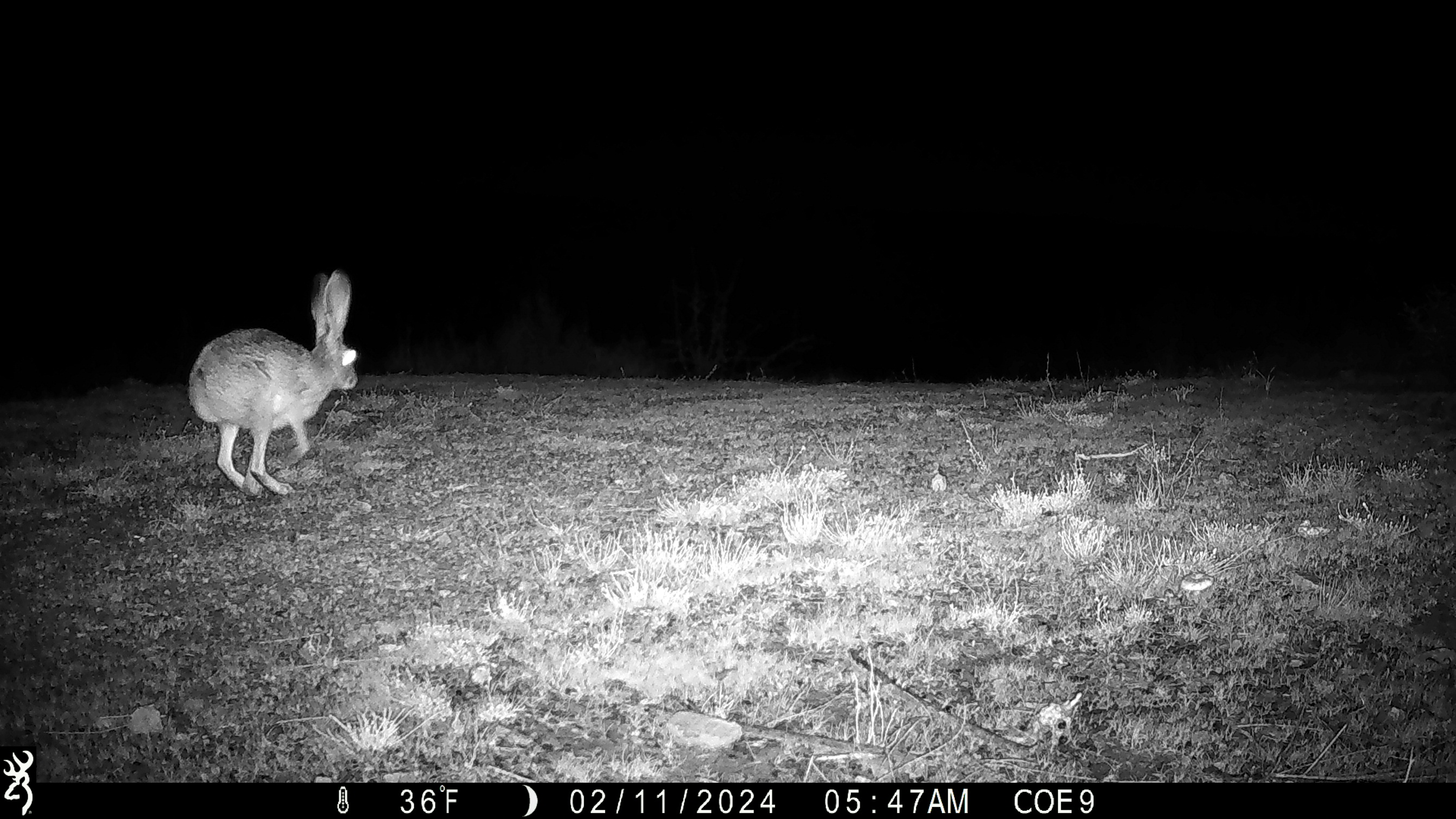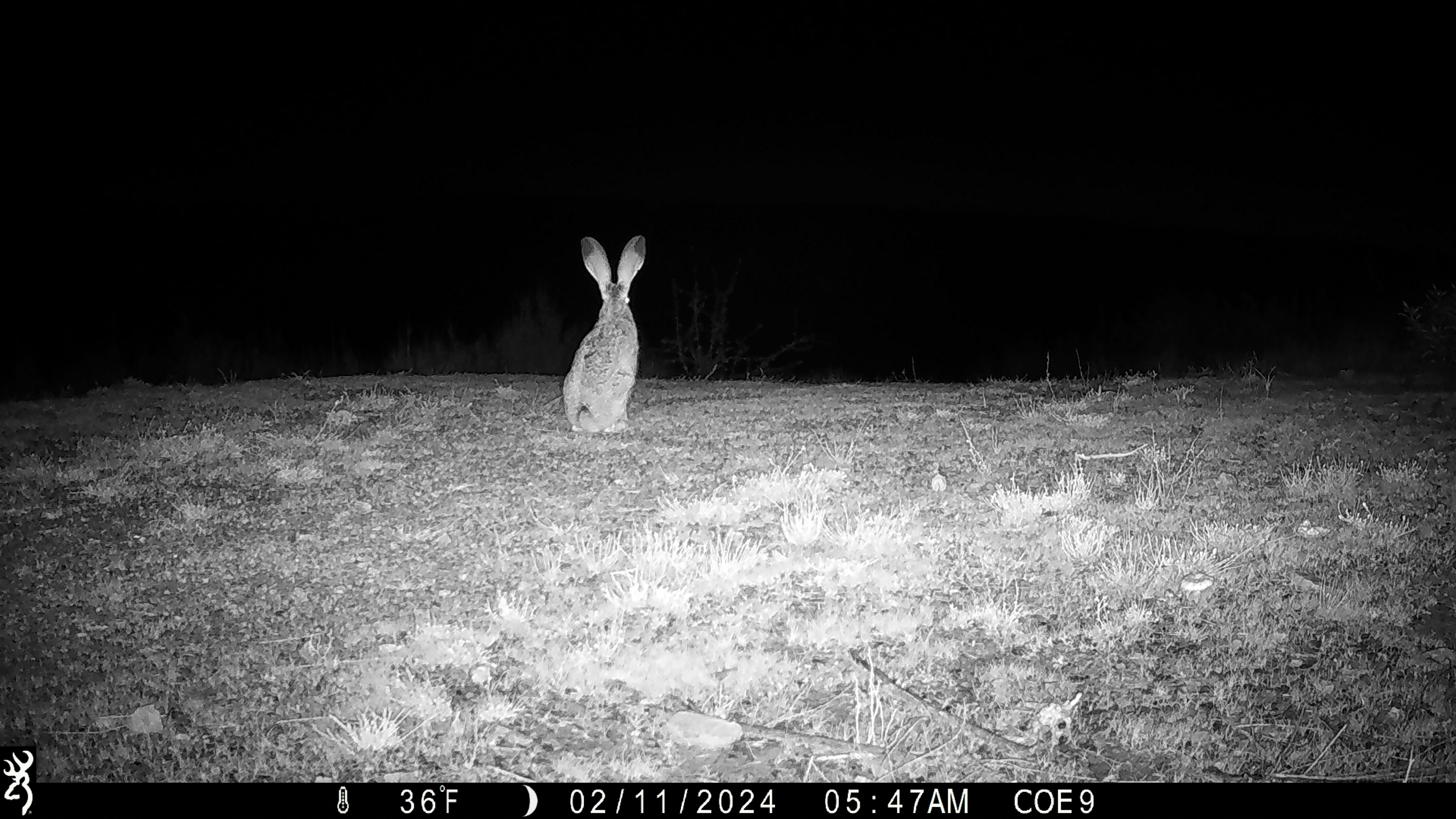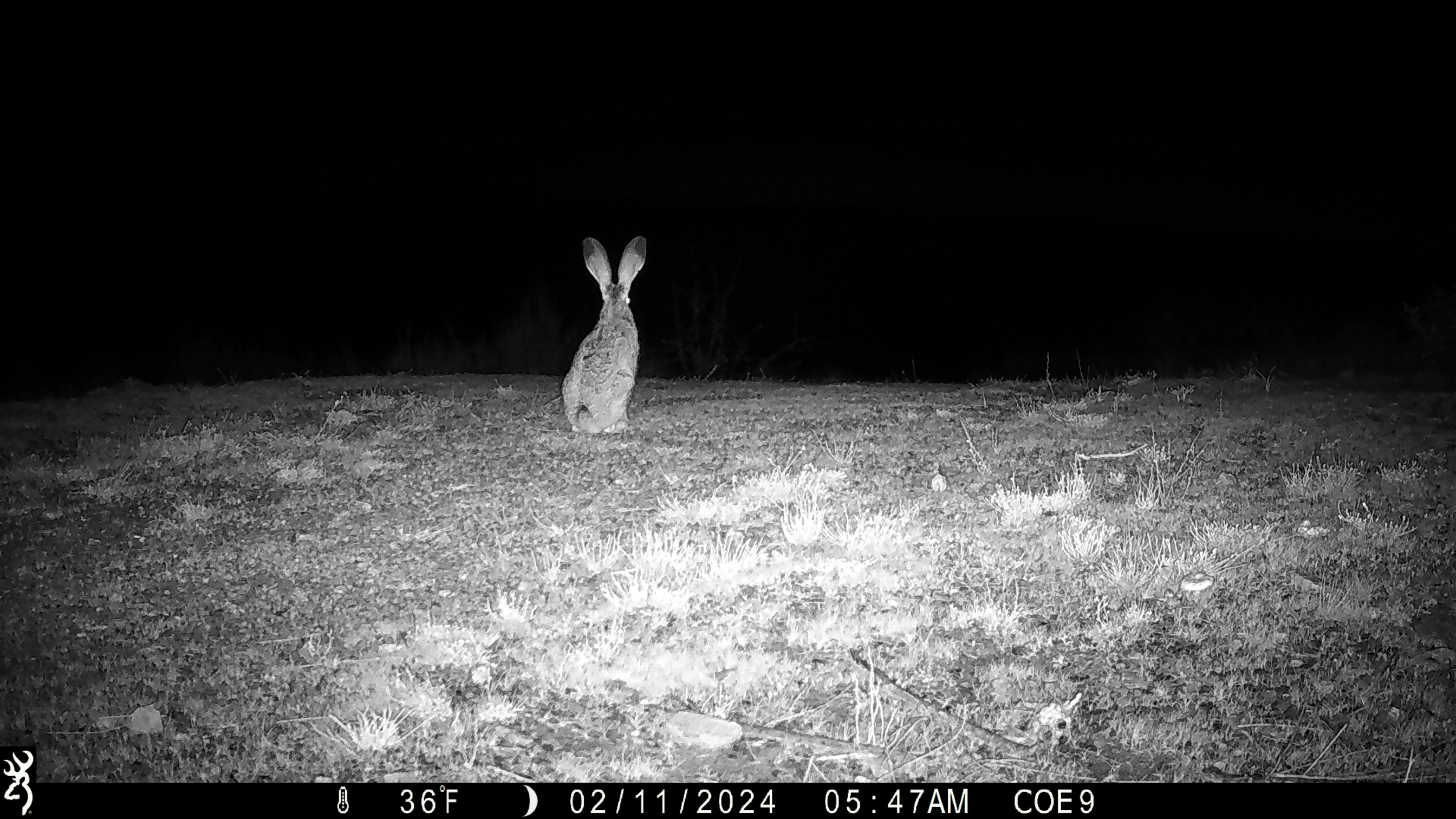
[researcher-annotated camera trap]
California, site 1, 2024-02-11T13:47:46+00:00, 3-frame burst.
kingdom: Animalia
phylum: Chordata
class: Mammalia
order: Lagomorpha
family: Leporidae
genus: Lepus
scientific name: Lepus californicus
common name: black-tailed jackrabbit